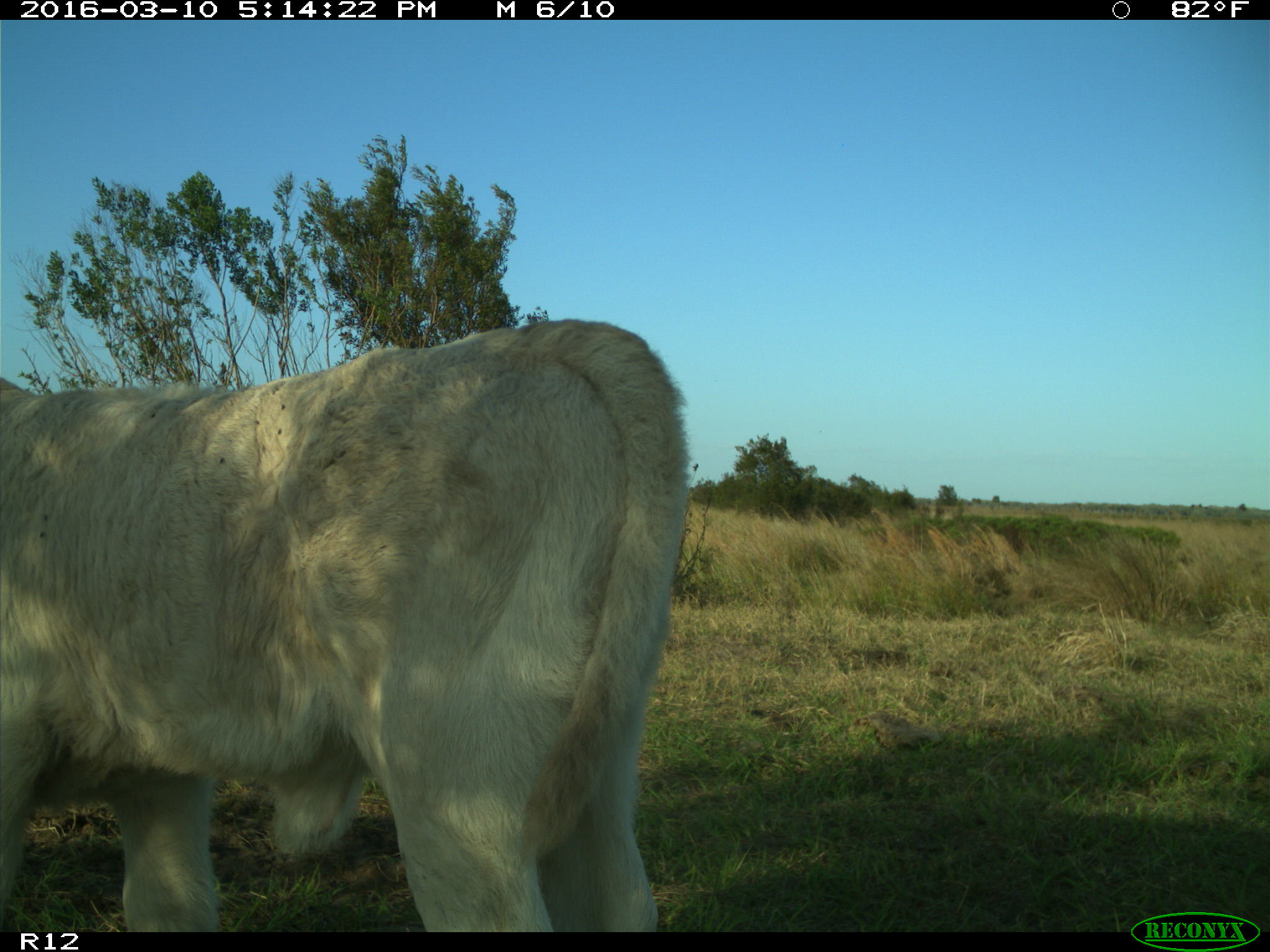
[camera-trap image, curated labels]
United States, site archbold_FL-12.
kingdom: Animalia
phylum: Chordata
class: Mammalia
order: Artiodactyla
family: Bovidae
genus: Bos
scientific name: Bos taurus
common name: domestic cow